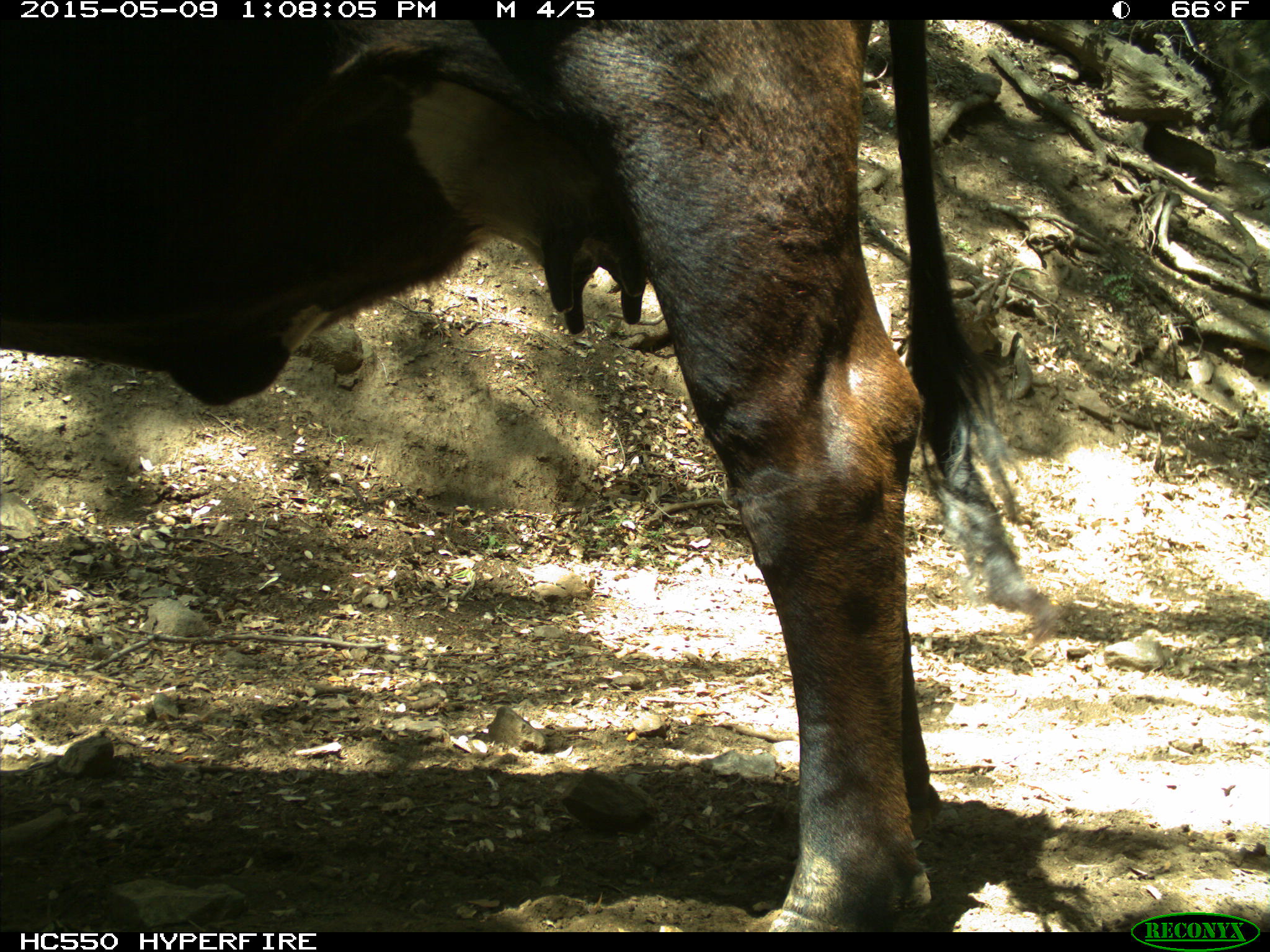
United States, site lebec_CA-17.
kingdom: Animalia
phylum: Chordata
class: Mammalia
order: Artiodactyla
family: Bovidae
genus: Bos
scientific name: Bos taurus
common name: domestic cow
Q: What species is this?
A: Bos taurus (domestic cow).